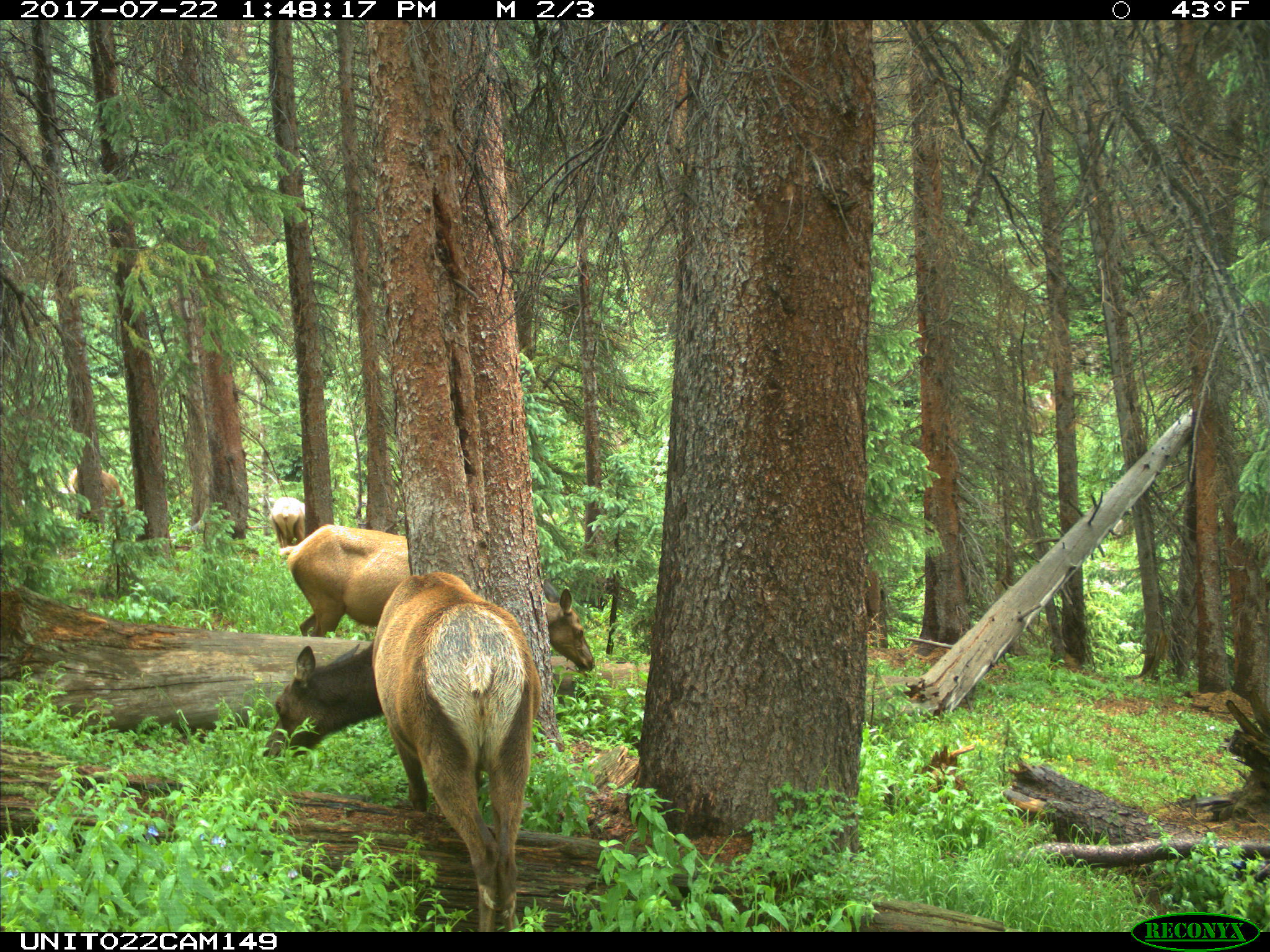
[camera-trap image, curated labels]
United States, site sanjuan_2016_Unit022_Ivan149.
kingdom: Animalia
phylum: Chordata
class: Mammalia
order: Artiodactyla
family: Cervidae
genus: Cervus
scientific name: Cervus elaphus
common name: red deer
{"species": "Cervus elaphus (red deer)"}